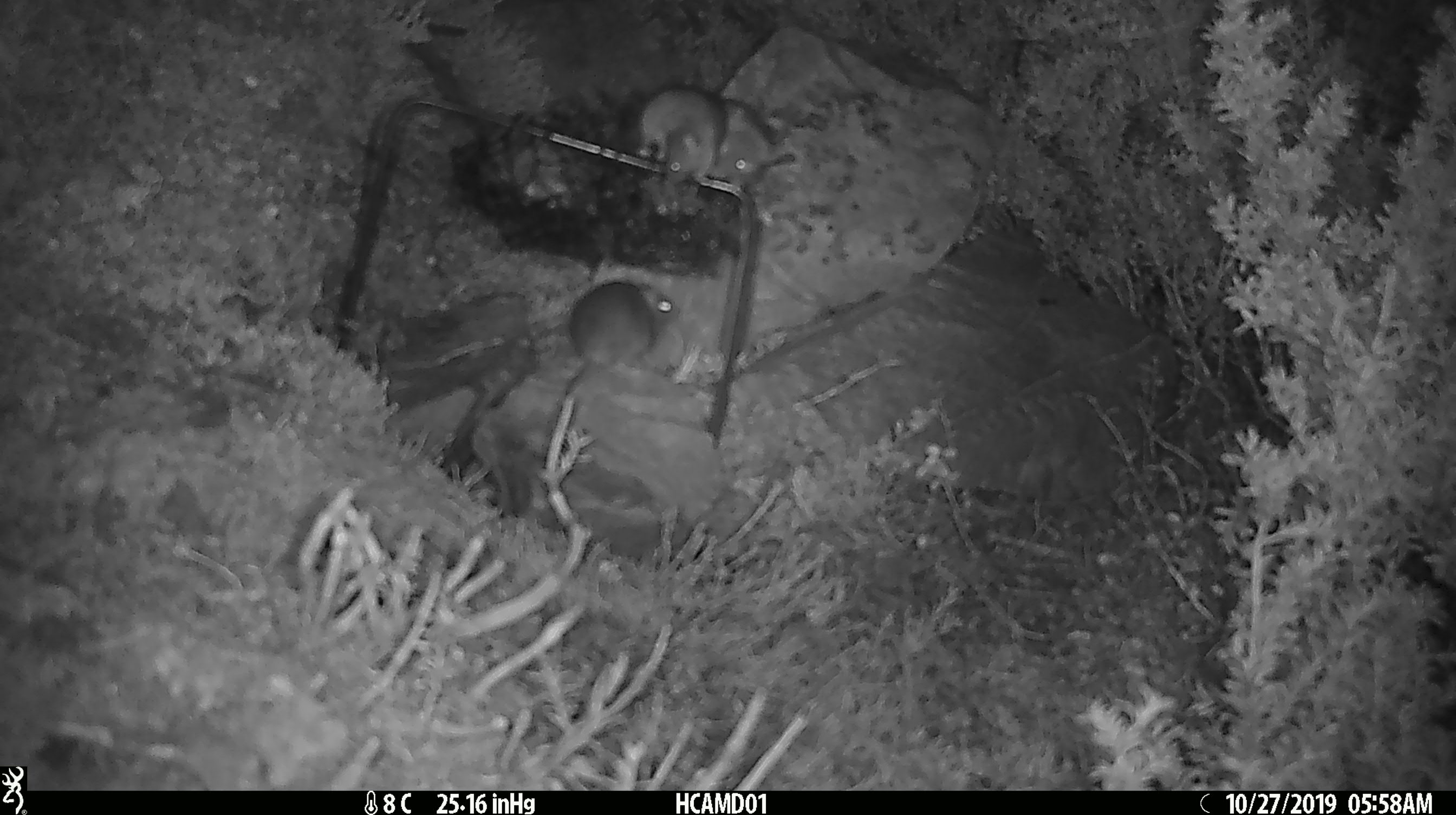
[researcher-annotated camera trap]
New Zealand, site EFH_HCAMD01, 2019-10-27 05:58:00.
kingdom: Animalia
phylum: Chordata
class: Mammalia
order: Rodentia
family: Muridae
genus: Mus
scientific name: Mus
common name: mouse